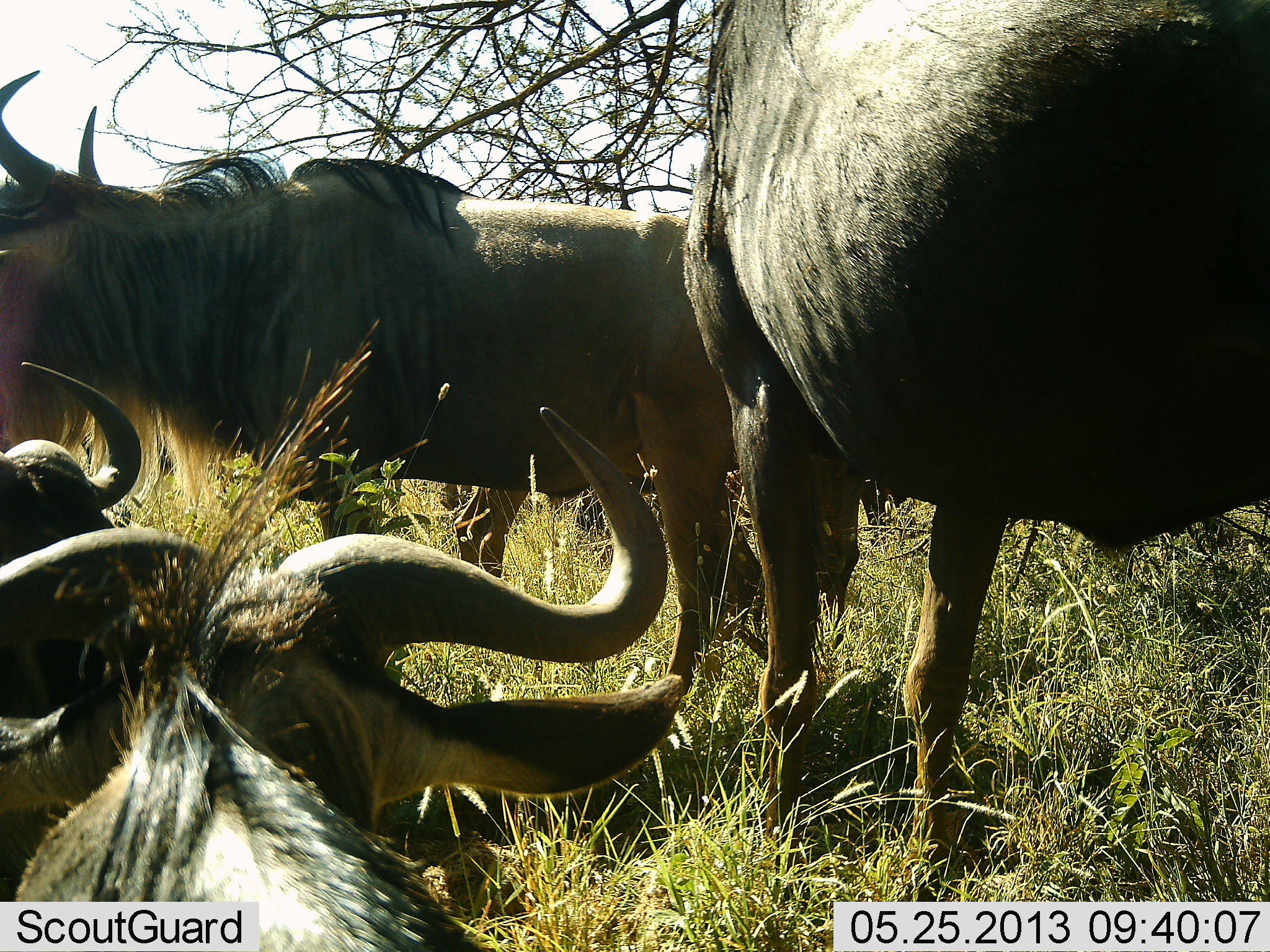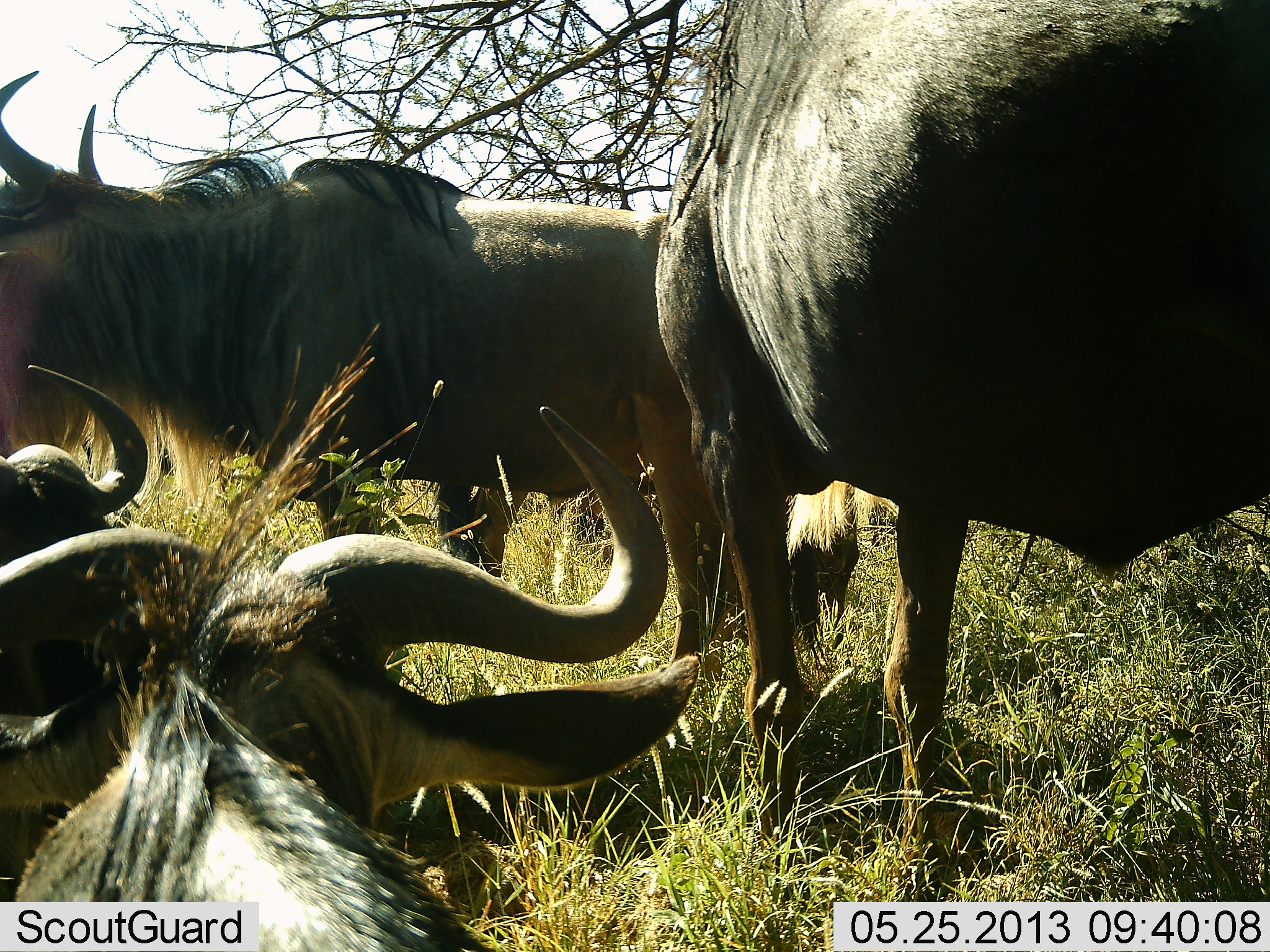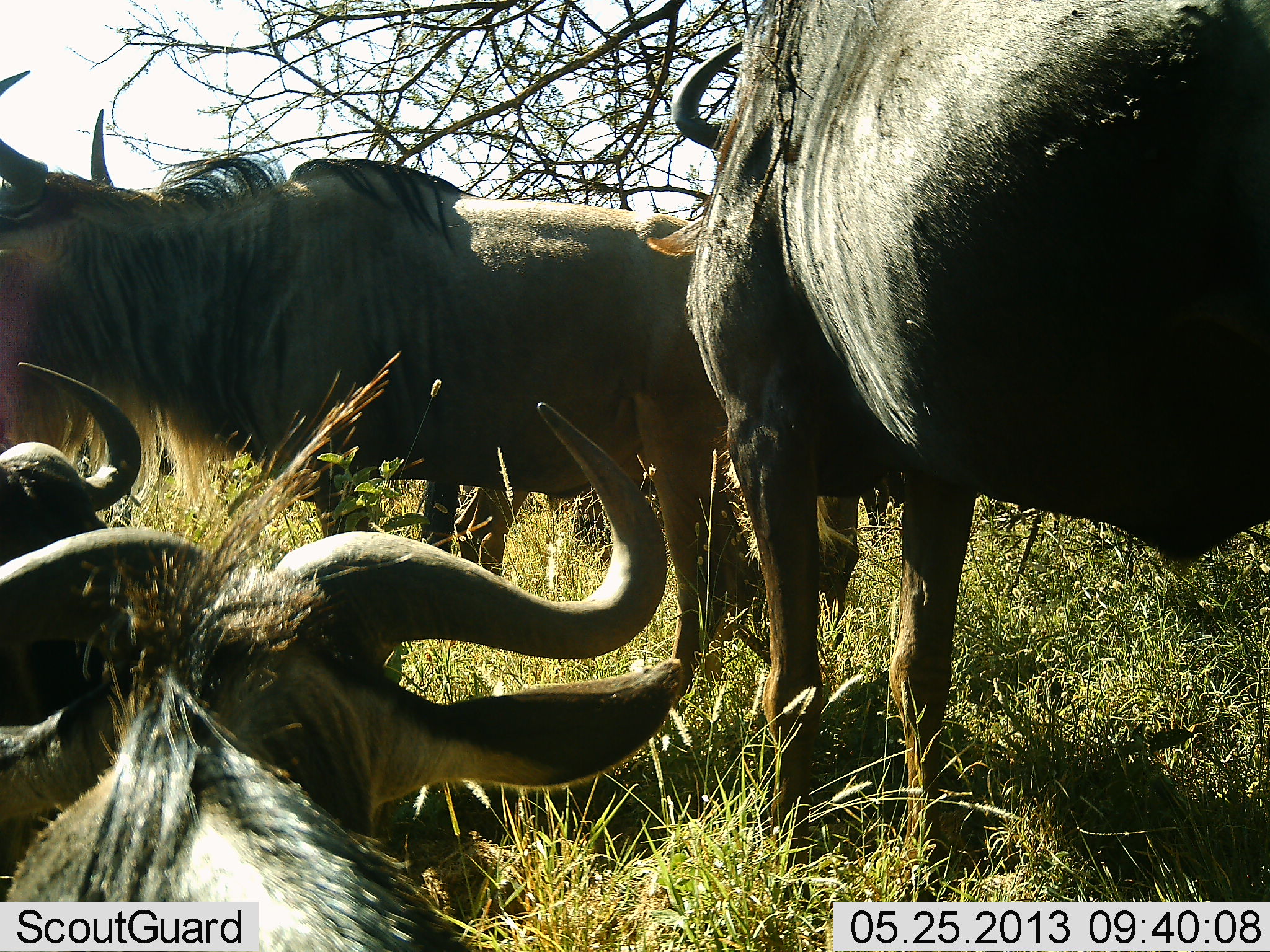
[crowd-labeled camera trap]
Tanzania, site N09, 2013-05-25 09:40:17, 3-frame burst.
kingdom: Animalia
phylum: Chordata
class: Mammalia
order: Artiodactyla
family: Bovidae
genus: Connochaetes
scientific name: Connochaetes taurinus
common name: blue wildebeest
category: wildebeest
Wildebeest (blue wildebeest) (Connochaetes taurinus), count 4. Behavior (volunteer vote fractions): standing 83%, resting 96%, moving 0%, interacting 0%. Young present (vote fraction): 0%. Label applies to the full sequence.